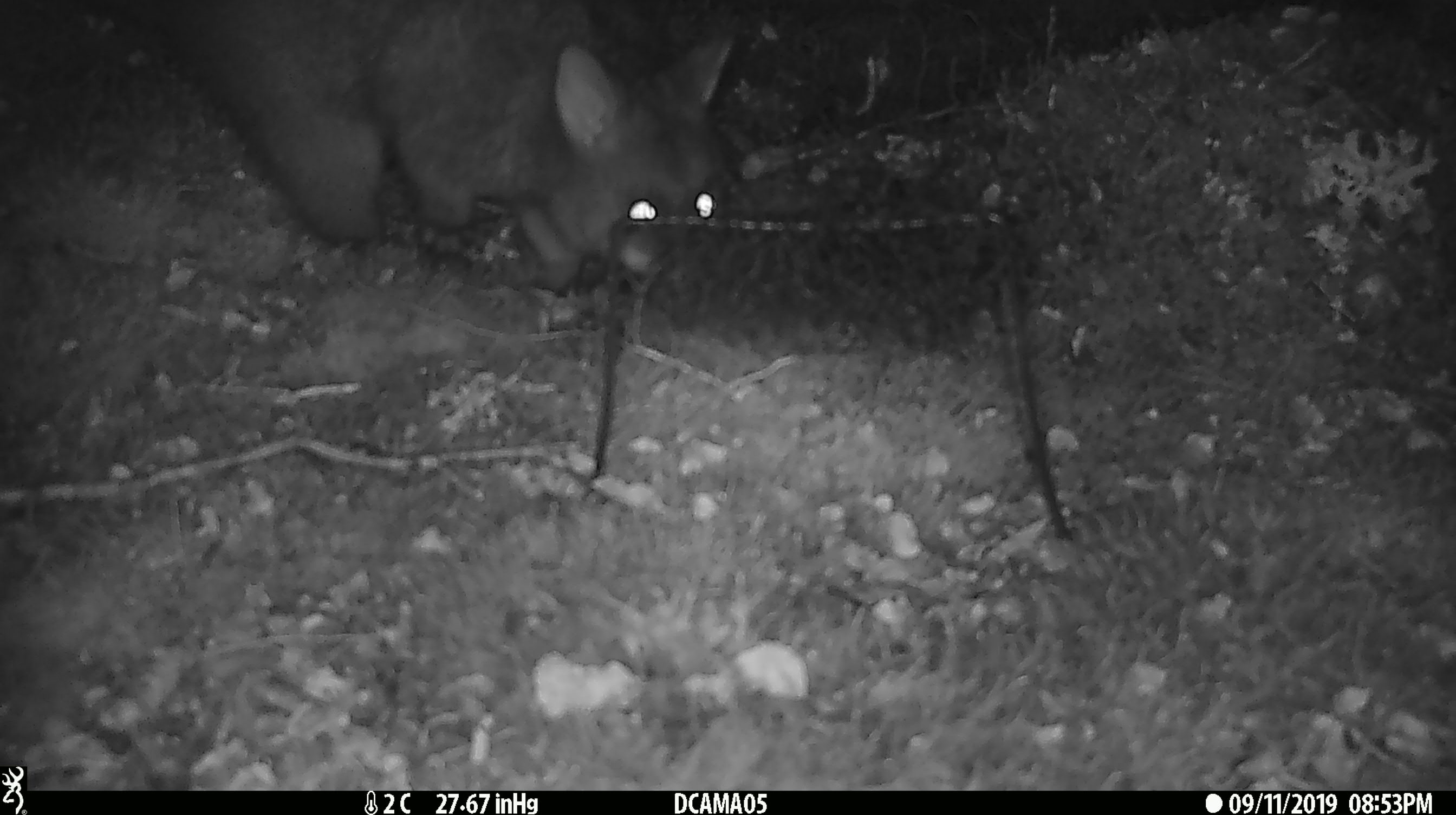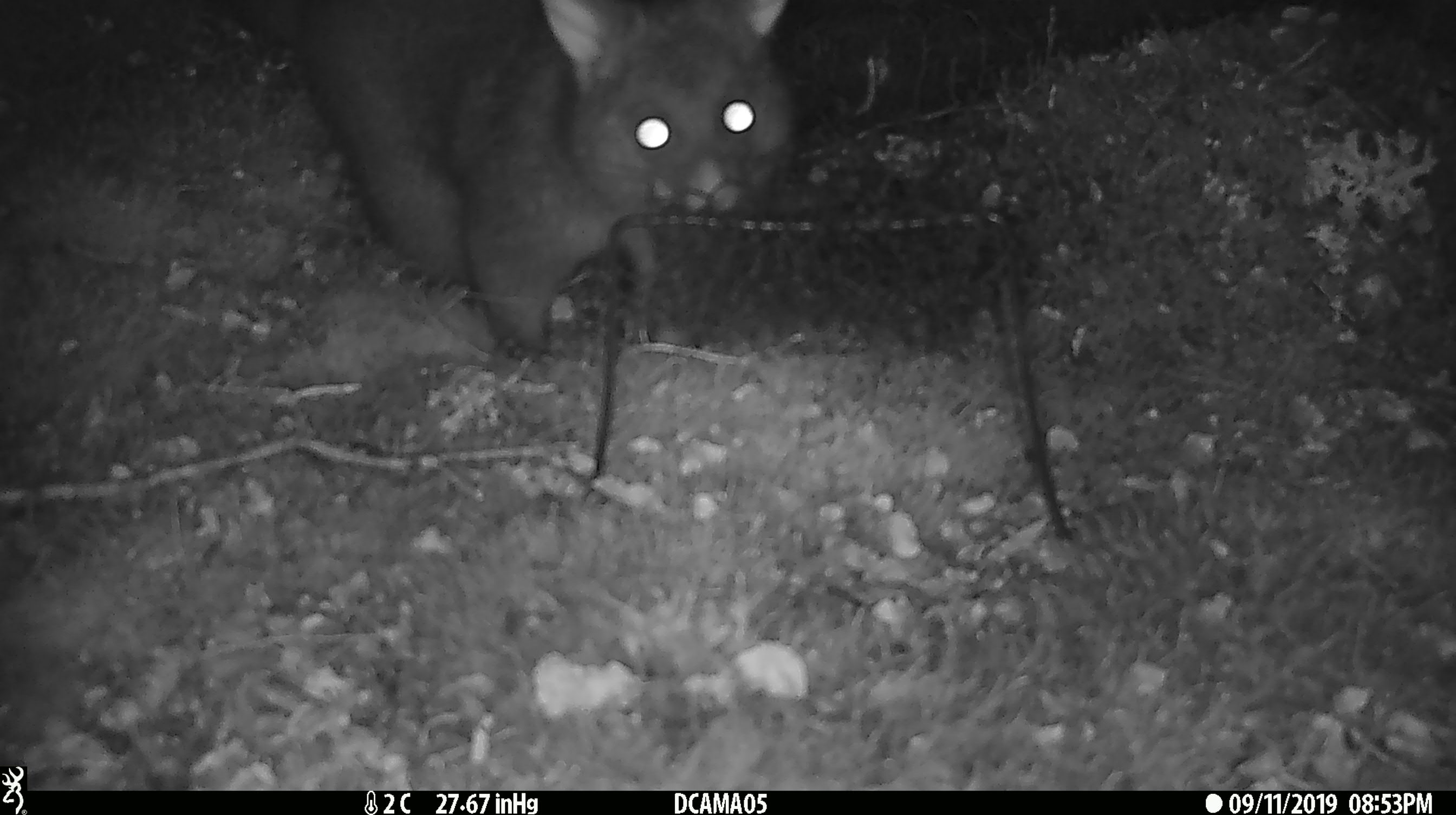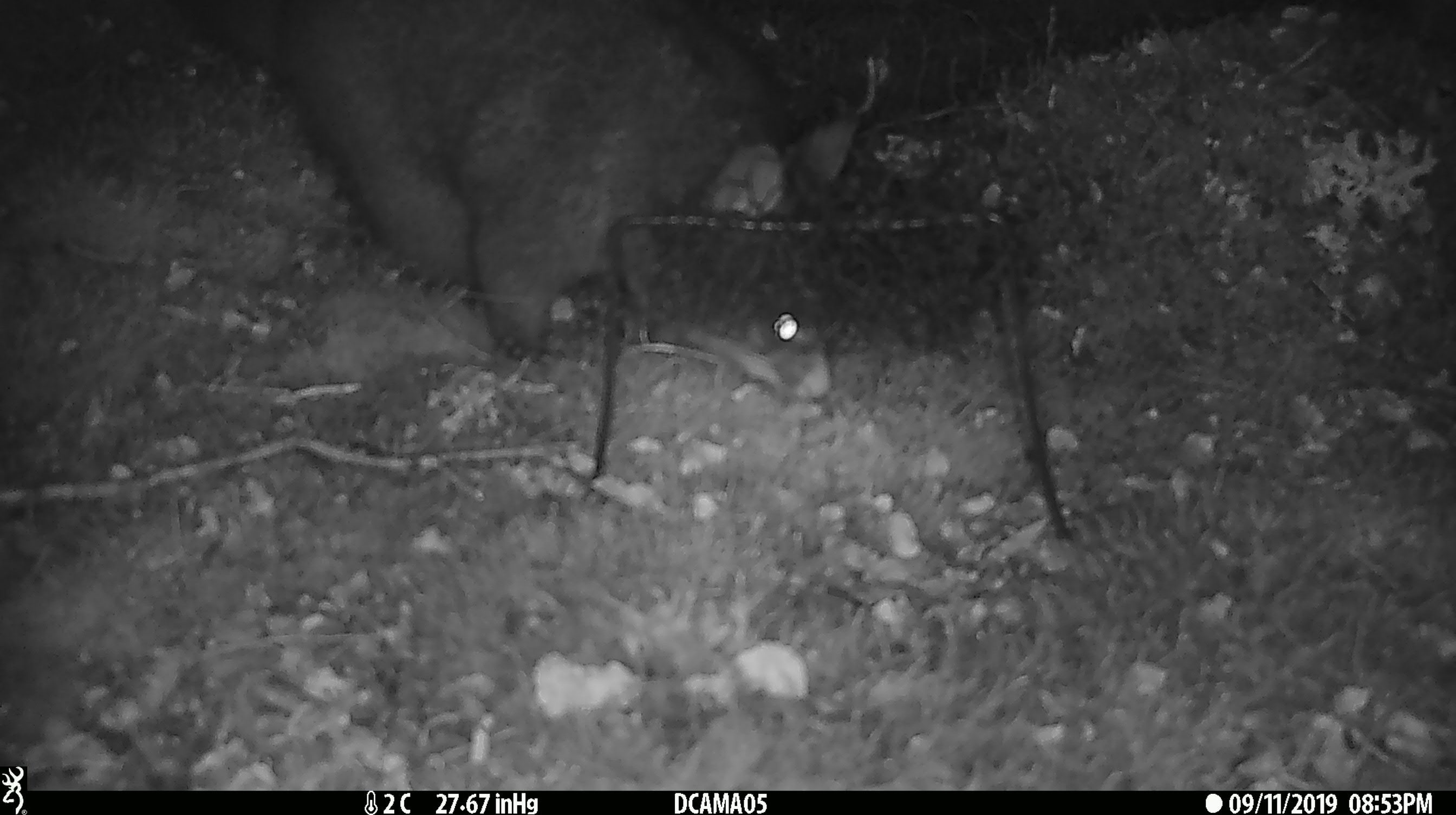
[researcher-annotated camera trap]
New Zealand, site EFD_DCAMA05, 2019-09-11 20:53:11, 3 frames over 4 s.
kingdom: Animalia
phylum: Chordata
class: Mammalia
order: Diprotodontia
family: Phalangeridae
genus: Trichosurus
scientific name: Trichosurus vulpecula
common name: common brushtail possum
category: possum